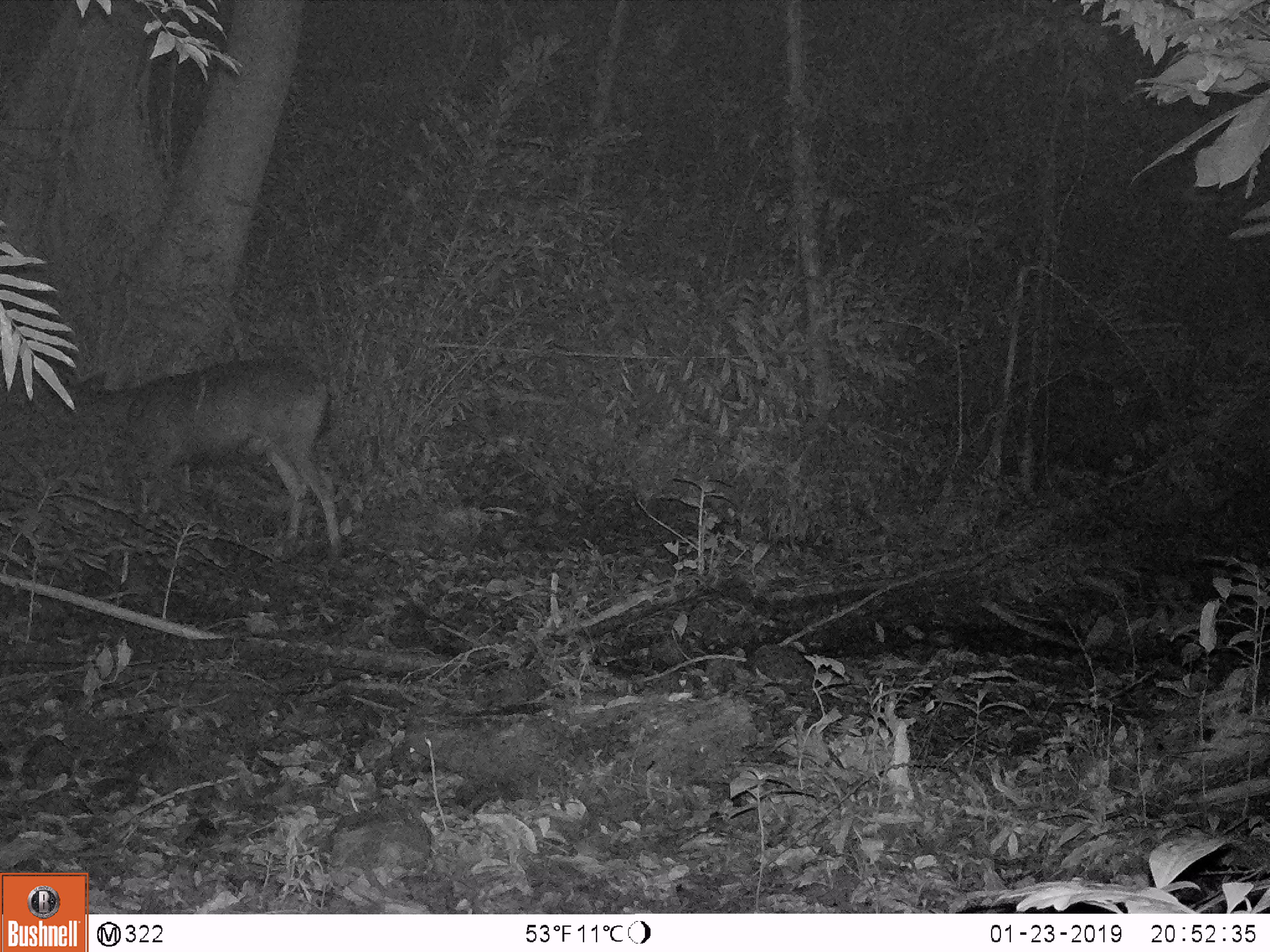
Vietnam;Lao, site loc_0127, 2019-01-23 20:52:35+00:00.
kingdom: Animalia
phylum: Chordata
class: Mammalia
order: Artiodactyla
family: Cervidae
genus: Rusa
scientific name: Rusa unicolor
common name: sambar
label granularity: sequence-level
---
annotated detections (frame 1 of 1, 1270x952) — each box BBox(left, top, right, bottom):
sambar: BBox(63, 356, 346, 569)